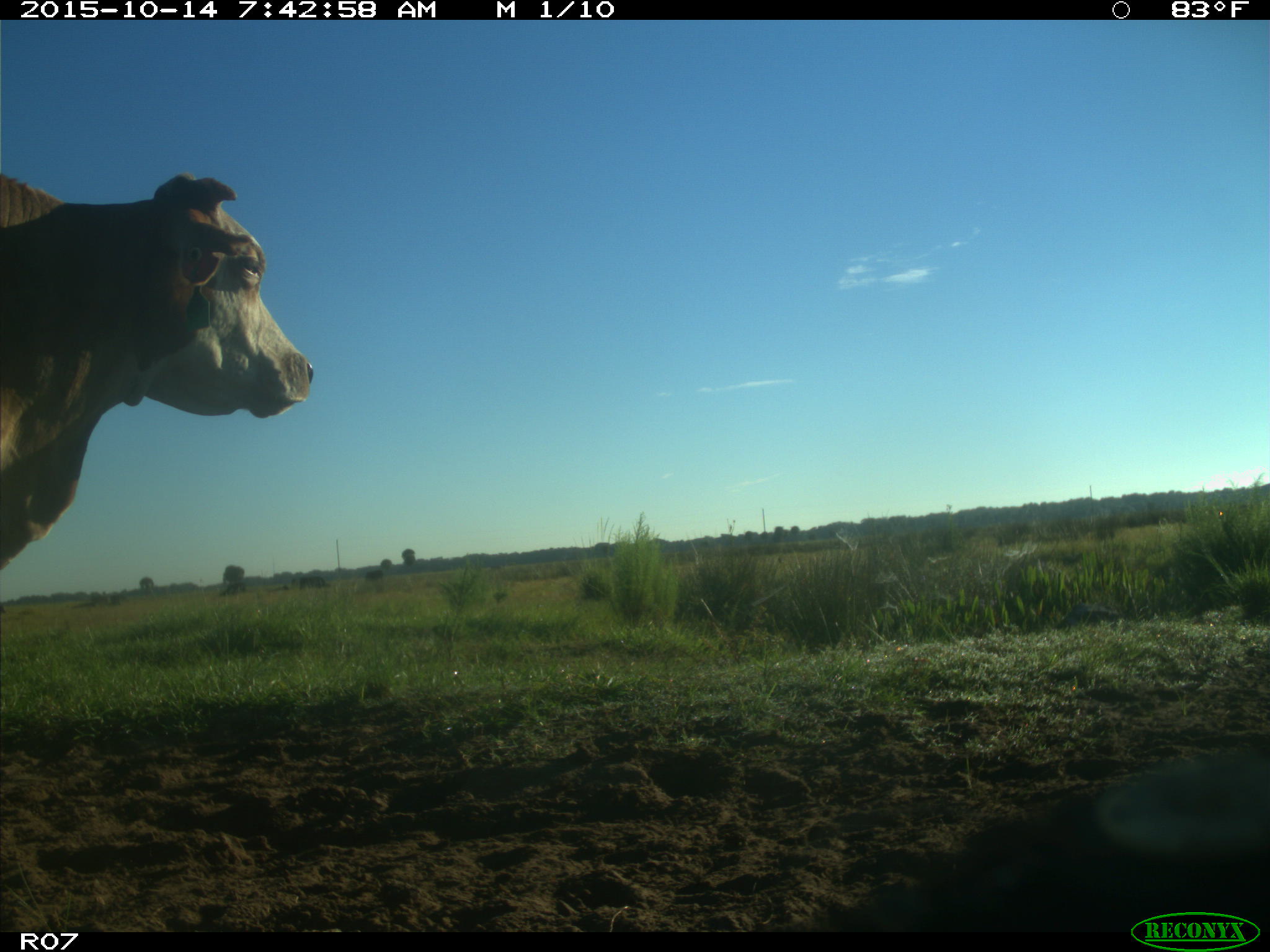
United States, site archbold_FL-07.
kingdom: Animalia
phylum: Chordata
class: Mammalia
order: Artiodactyla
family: Bovidae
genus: Bos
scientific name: Bos taurus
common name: domestic cow